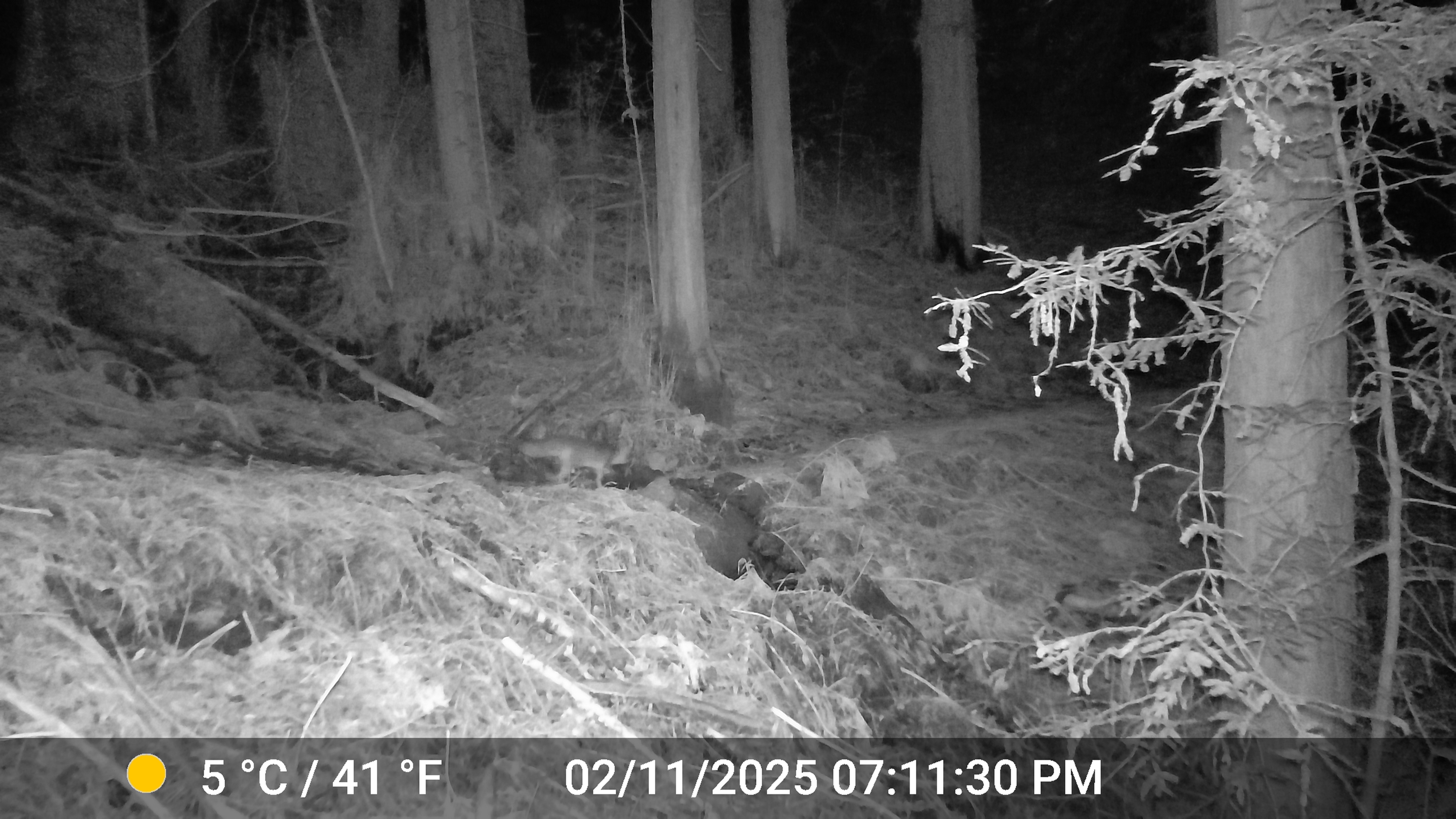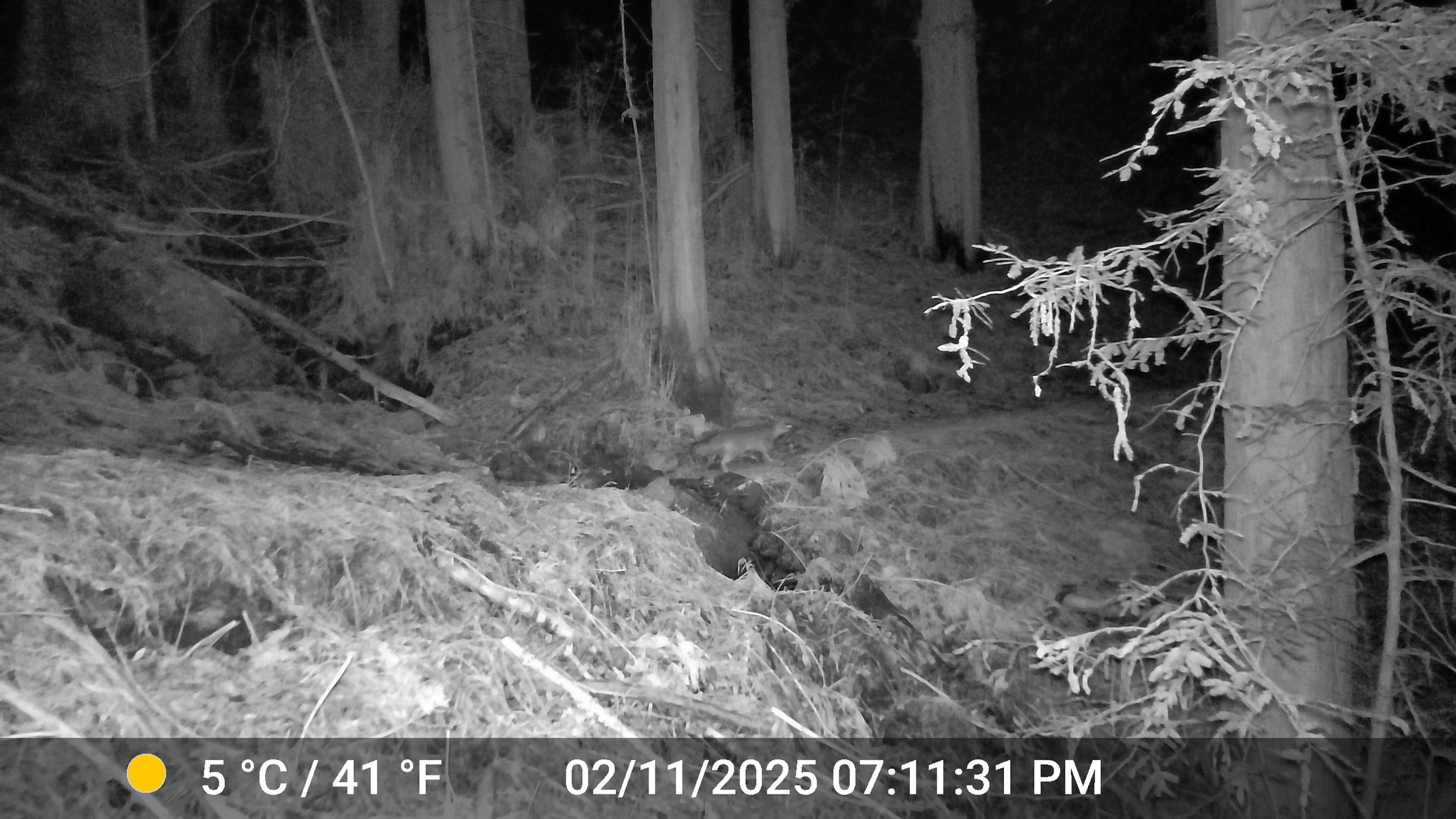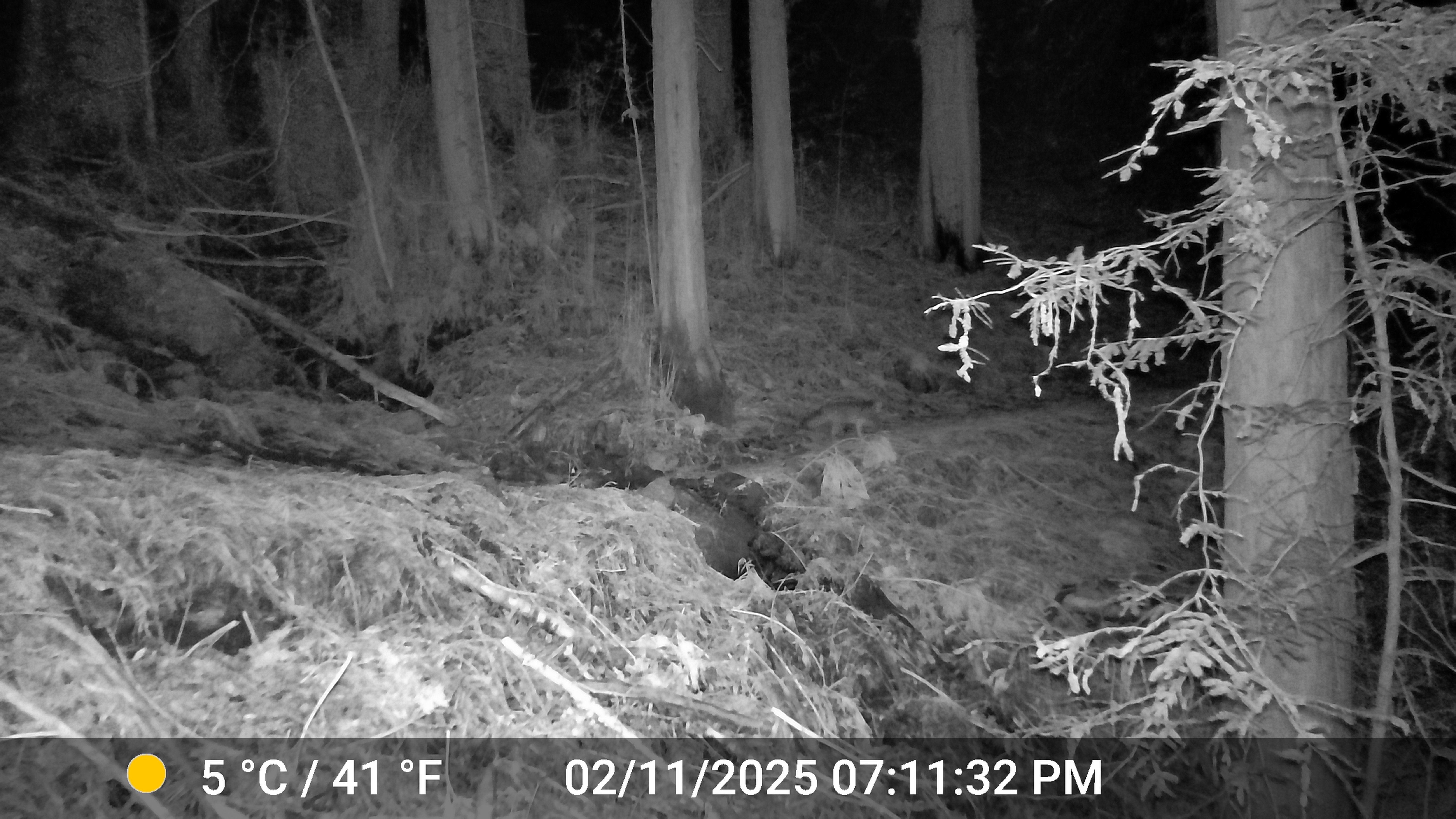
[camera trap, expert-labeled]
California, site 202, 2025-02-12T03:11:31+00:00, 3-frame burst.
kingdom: Animalia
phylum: Chordata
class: Mammalia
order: Carnivora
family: Canidae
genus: Urocyon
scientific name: Urocyon cinereoargenteus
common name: gray fox